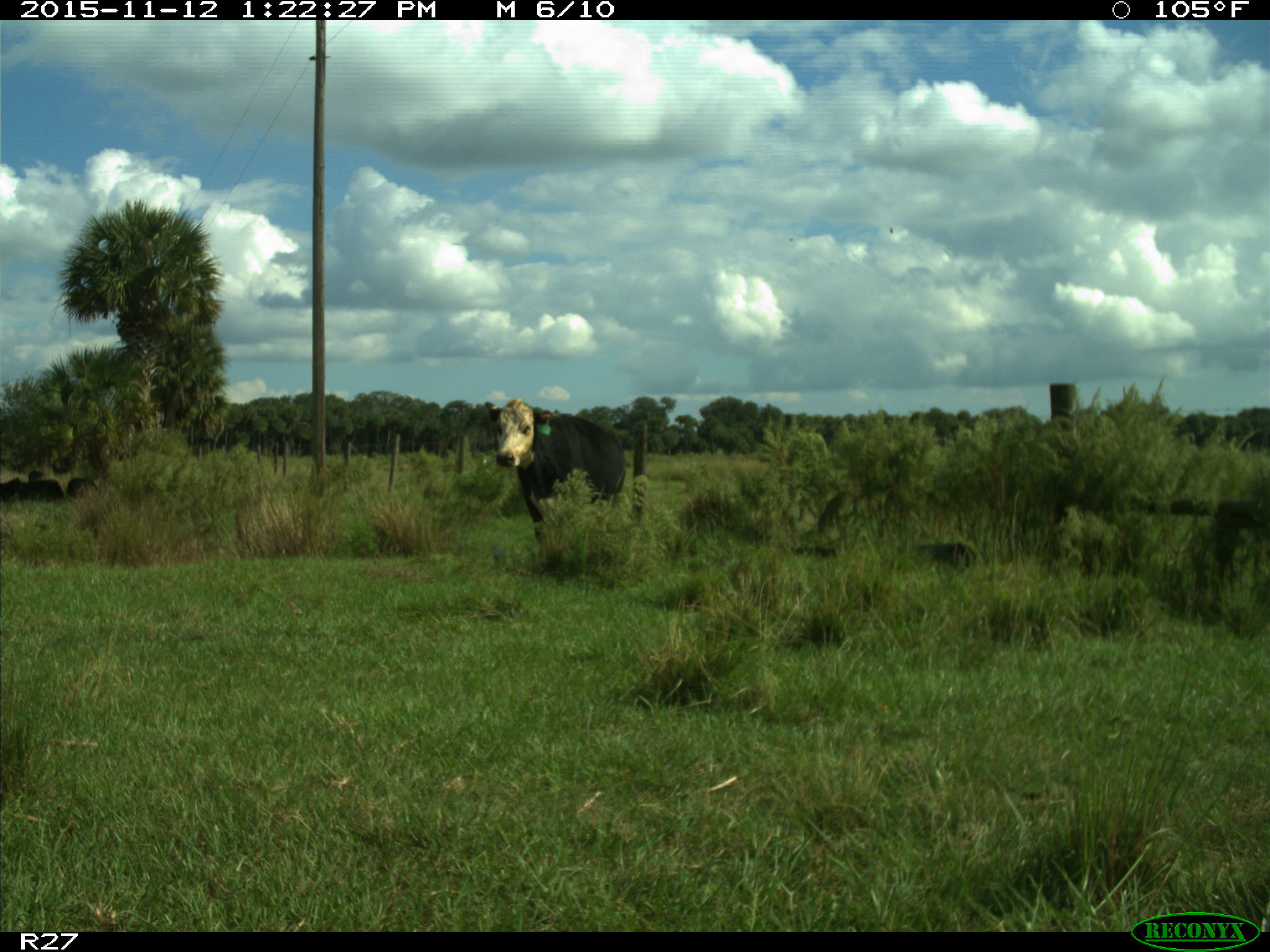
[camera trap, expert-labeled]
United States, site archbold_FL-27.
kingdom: Animalia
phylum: Chordata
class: Mammalia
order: Artiodactyla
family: Bovidae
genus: Bos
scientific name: Bos taurus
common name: domestic cow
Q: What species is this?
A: Bos taurus (domestic cow).